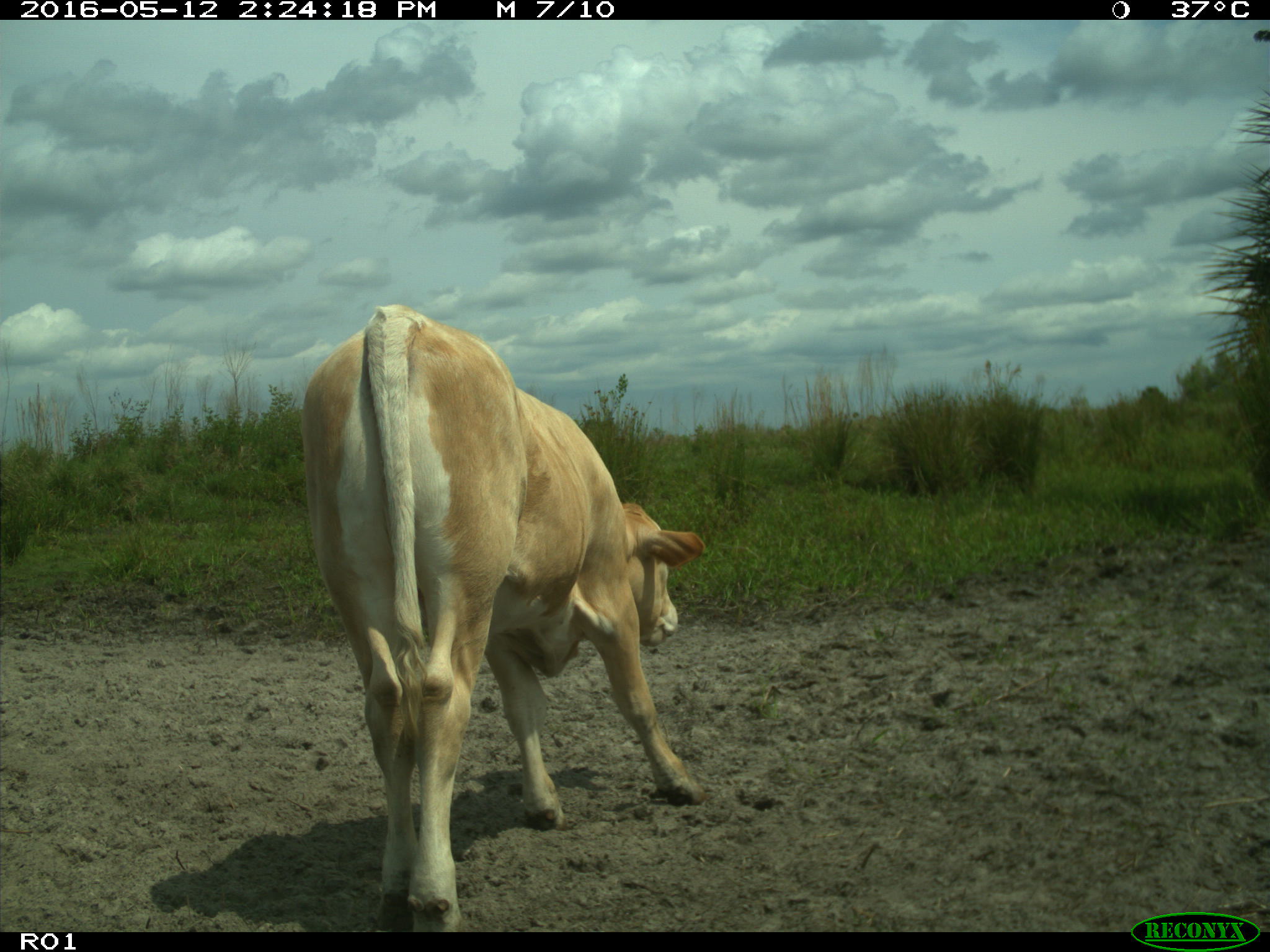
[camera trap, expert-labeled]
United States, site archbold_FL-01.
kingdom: Animalia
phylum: Chordata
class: Mammalia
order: Artiodactyla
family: Bovidae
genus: Bos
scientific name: Bos taurus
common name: domestic cow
Bos taurus (domestic cow).